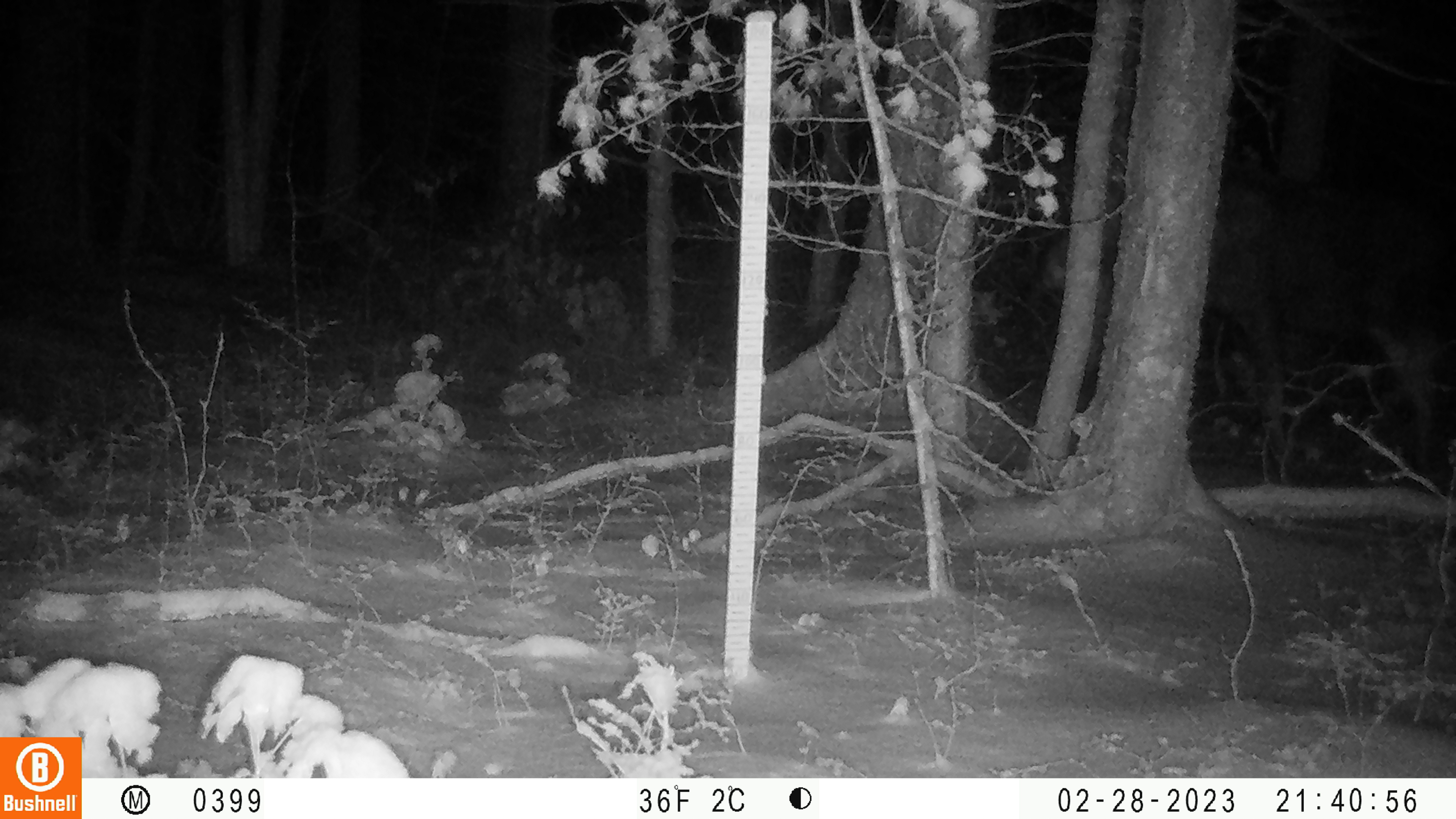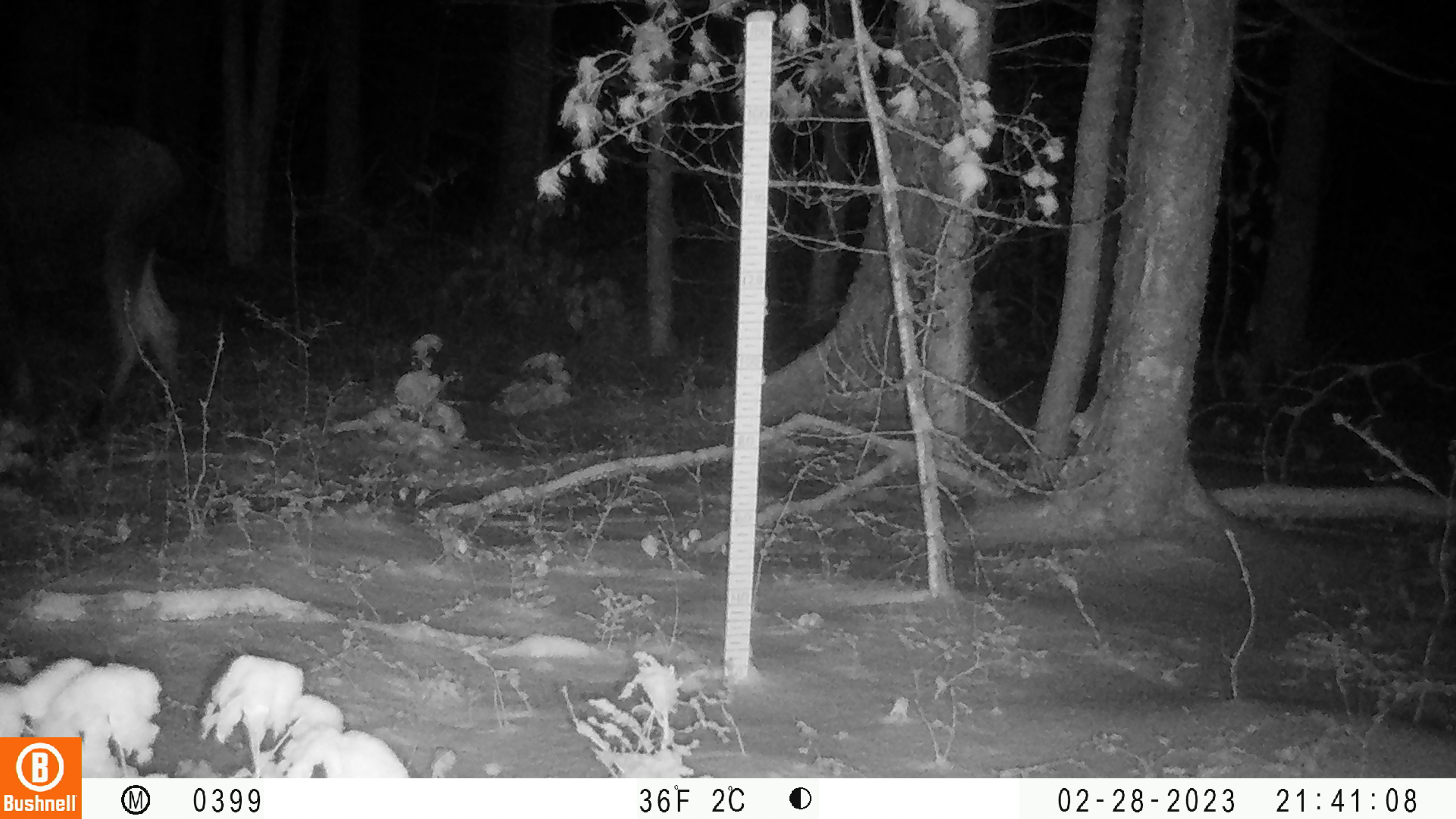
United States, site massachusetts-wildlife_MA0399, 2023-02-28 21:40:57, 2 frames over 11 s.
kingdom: Animalia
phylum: Chordata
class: Mammalia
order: Artiodactyla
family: Cervidae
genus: Alces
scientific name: Alces alces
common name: moose